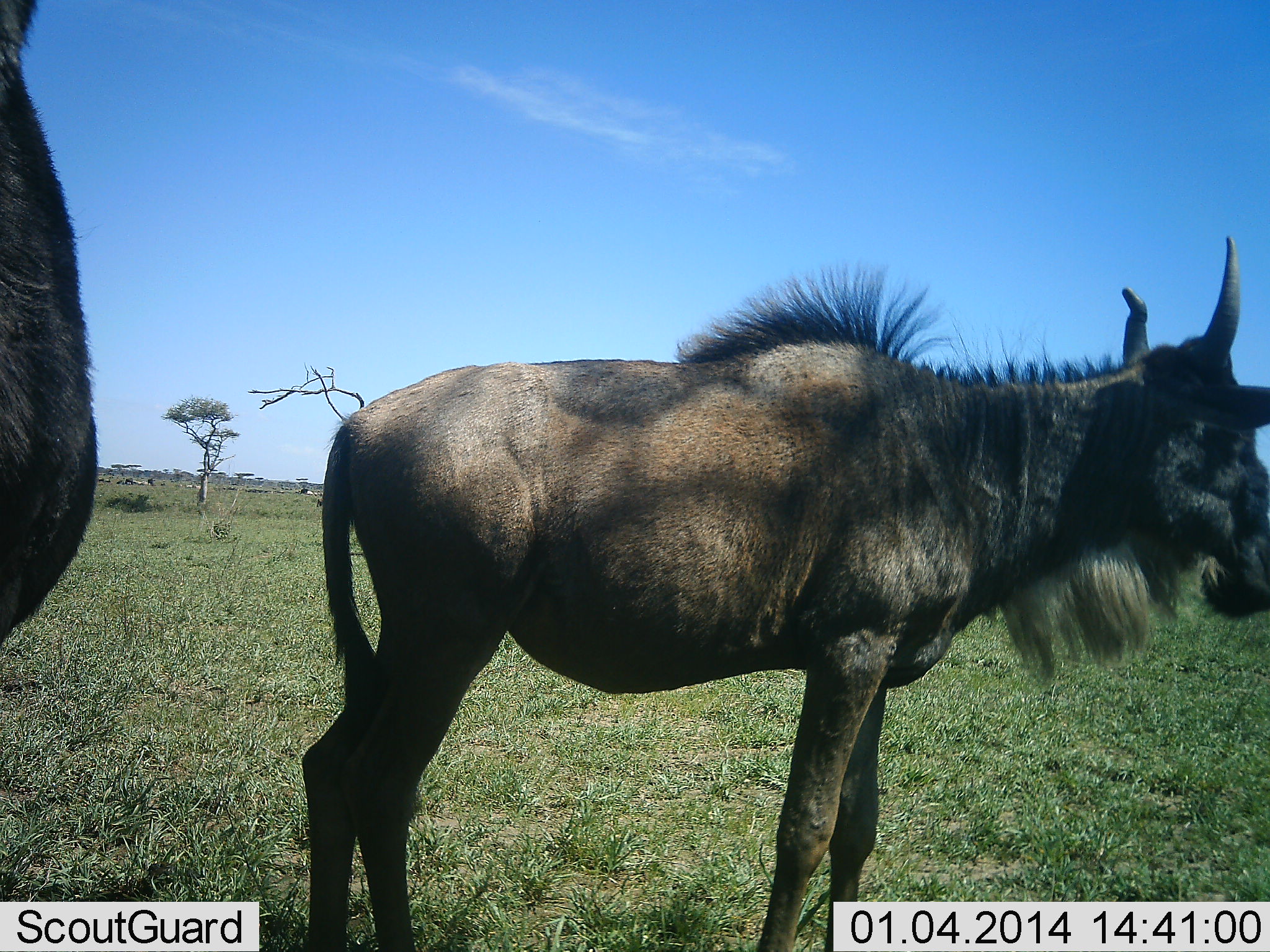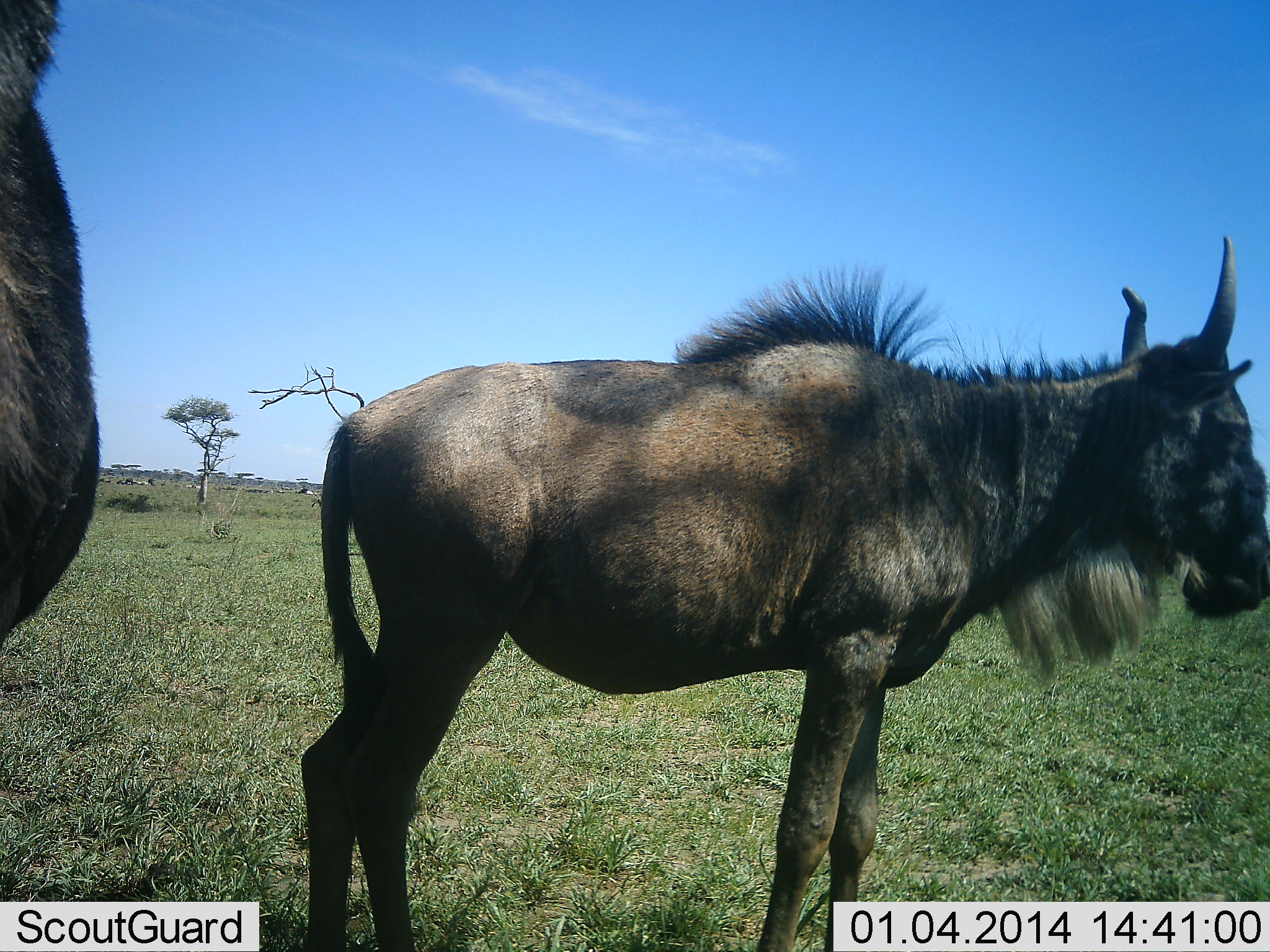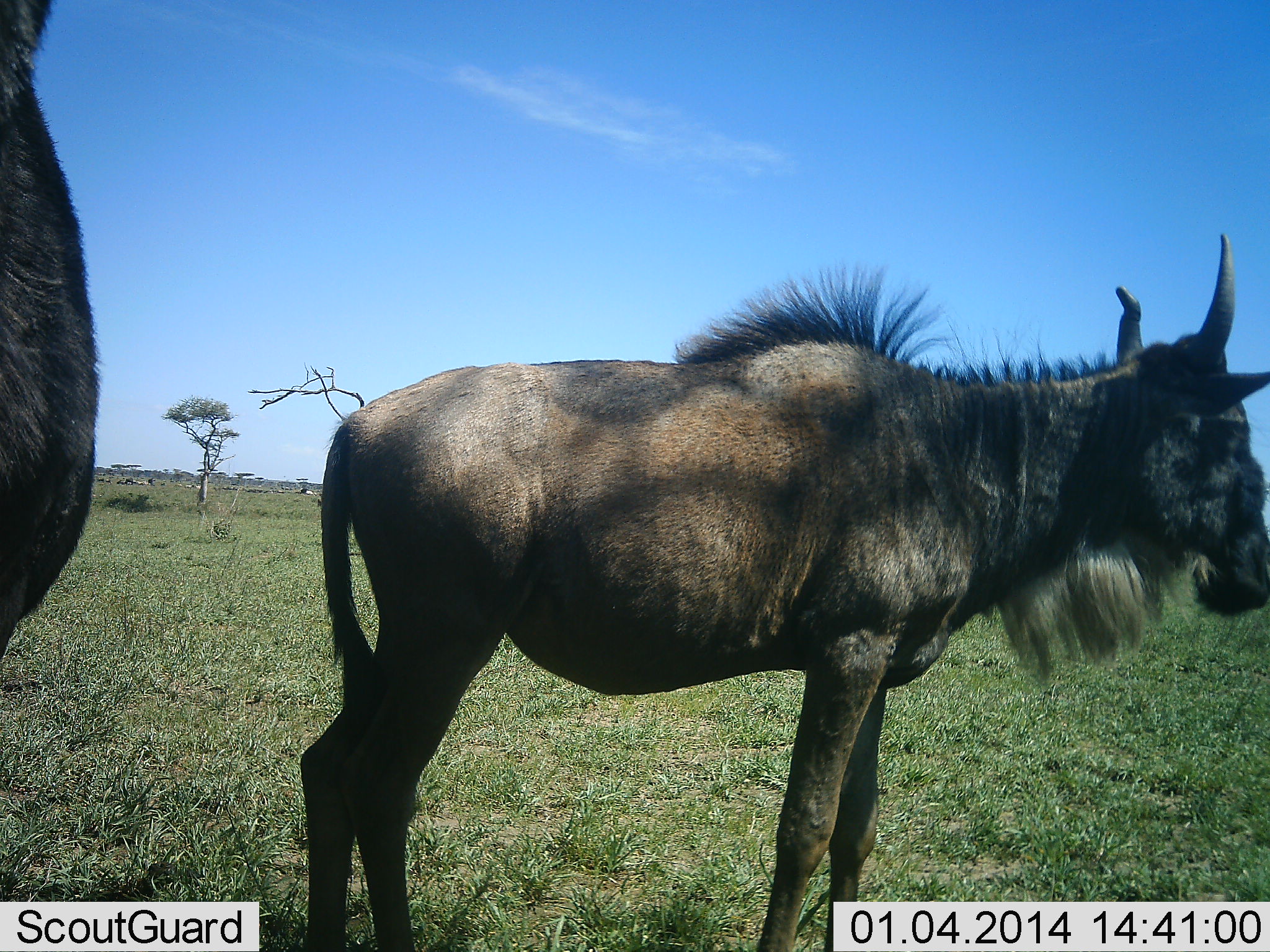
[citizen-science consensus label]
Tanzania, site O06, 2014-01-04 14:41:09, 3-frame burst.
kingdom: Animalia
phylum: Chordata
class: Mammalia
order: Artiodactyla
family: Bovidae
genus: Connochaetes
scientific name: Connochaetes taurinus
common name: blue wildebeest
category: wildebeest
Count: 2.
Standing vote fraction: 90%.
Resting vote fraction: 0%.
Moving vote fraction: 0%.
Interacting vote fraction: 0%.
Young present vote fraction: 10%.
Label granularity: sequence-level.